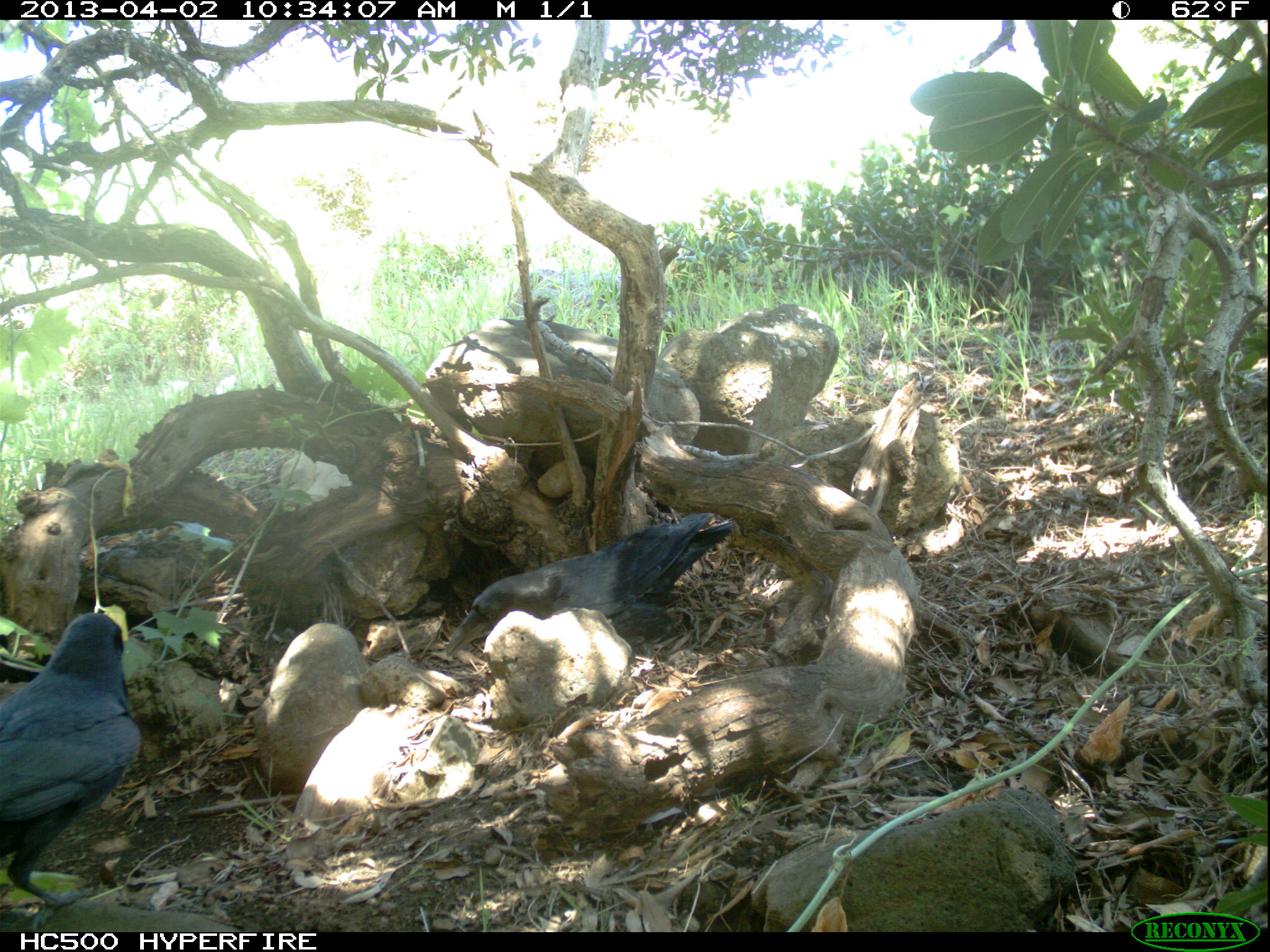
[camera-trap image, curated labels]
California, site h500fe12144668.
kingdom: Animalia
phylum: Chordata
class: Aves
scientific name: Aves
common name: bird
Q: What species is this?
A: Bird (Aves).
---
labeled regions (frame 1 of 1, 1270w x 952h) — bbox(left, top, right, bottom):
bird: bbox(0, 611, 140, 932); bbox(446, 512, 732, 656)